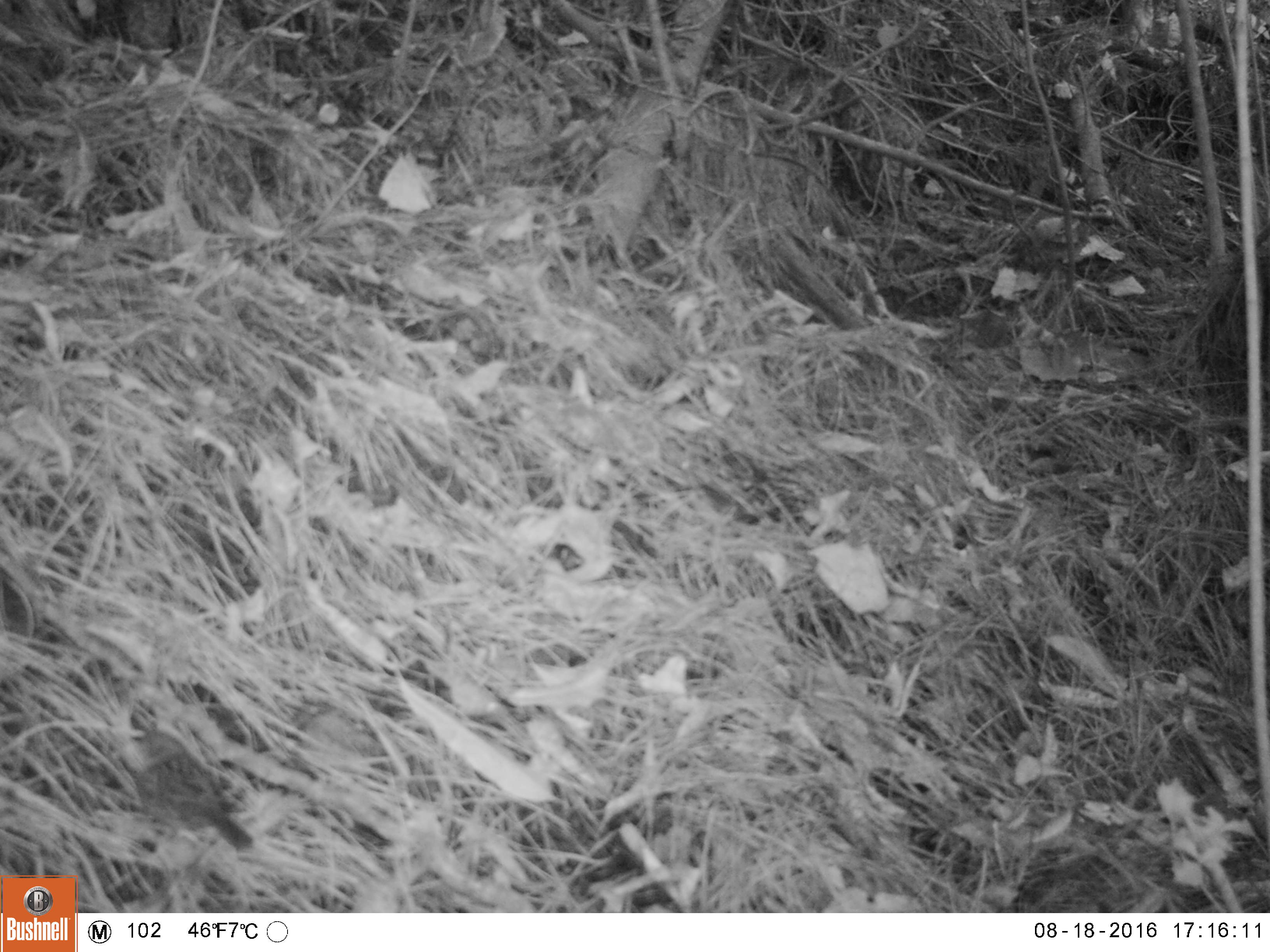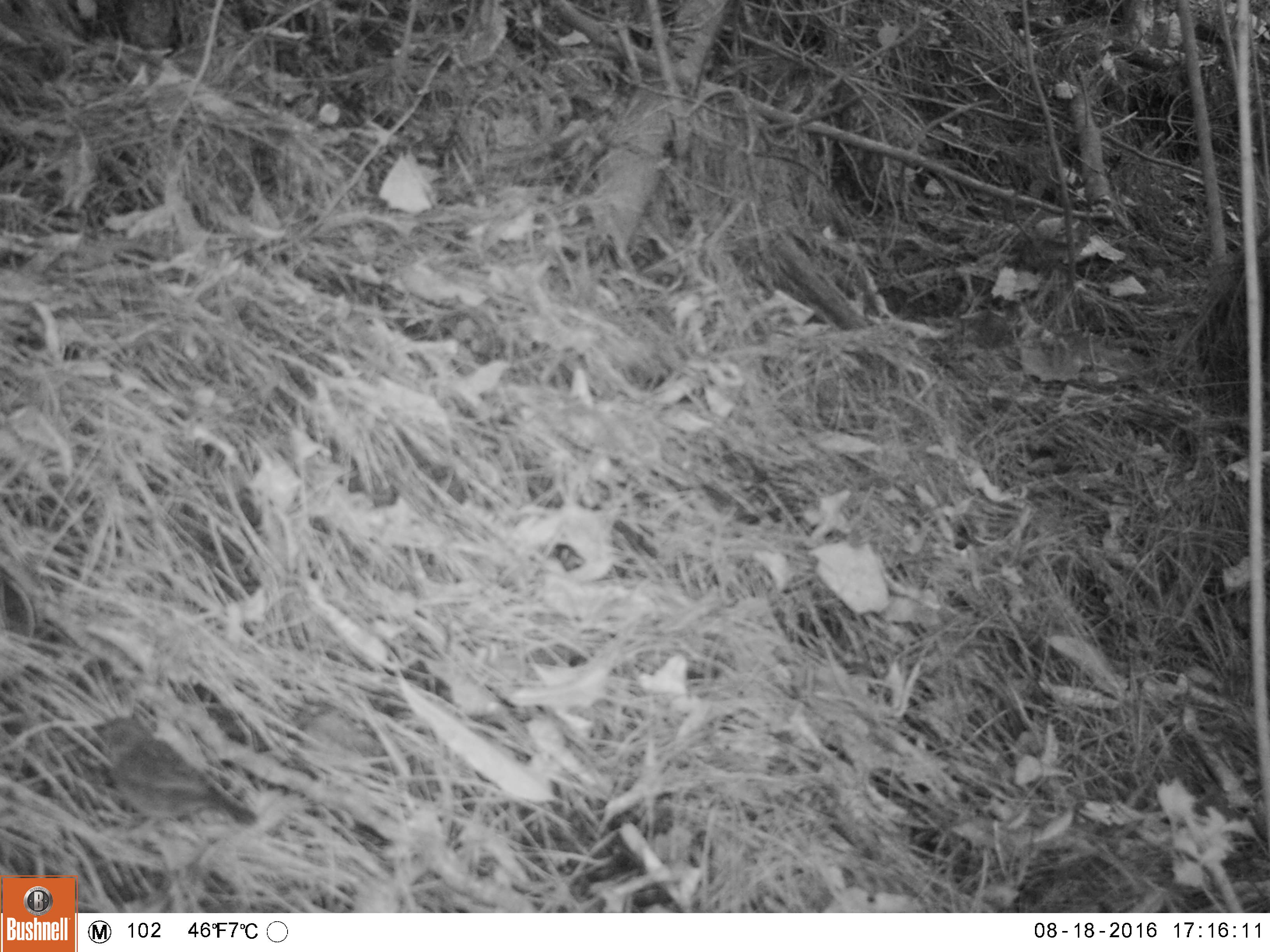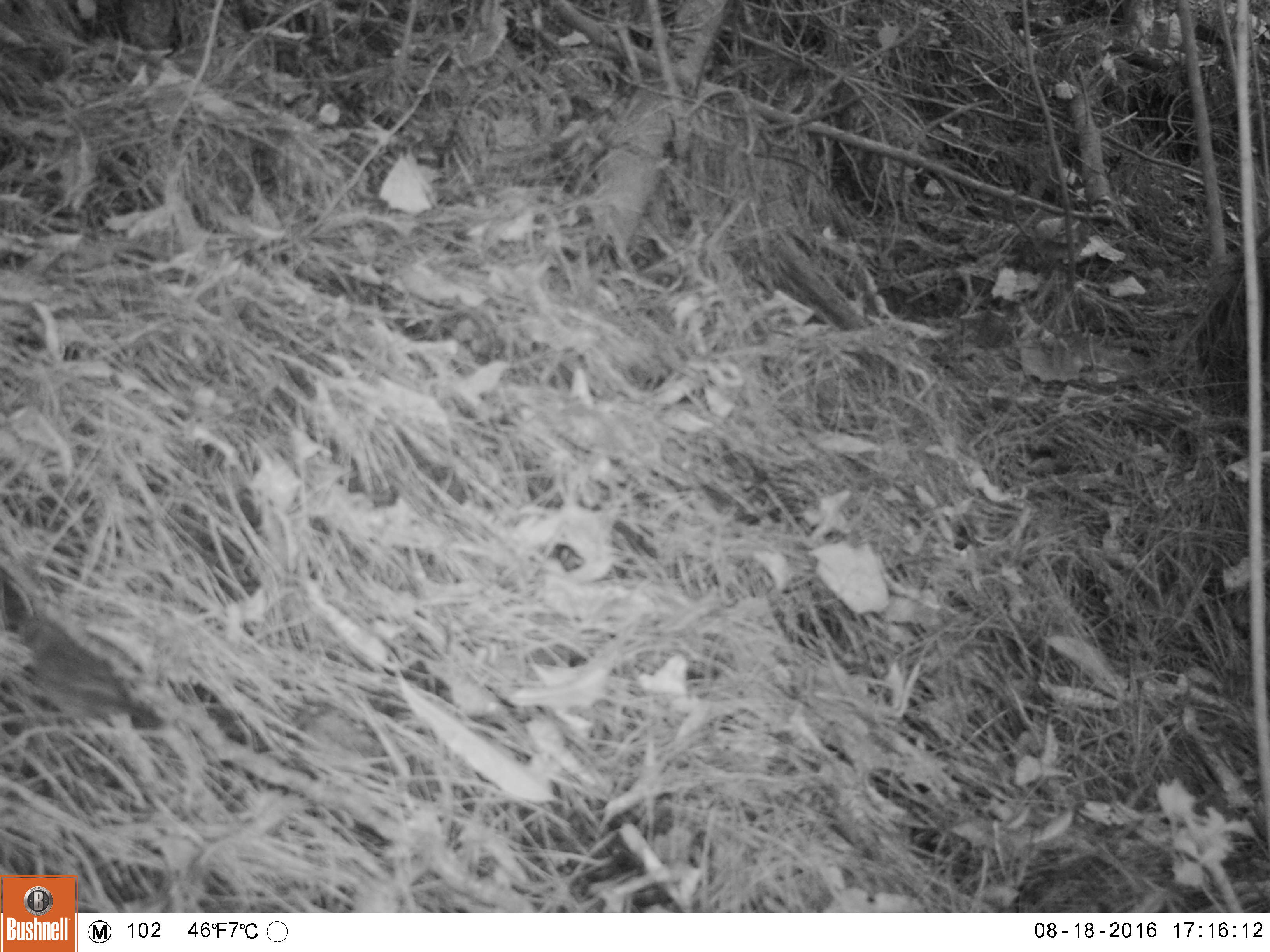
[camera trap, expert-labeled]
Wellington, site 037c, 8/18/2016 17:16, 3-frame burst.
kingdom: Animalia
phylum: Chordata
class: Aves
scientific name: Aves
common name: bird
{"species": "bird (Aves)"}